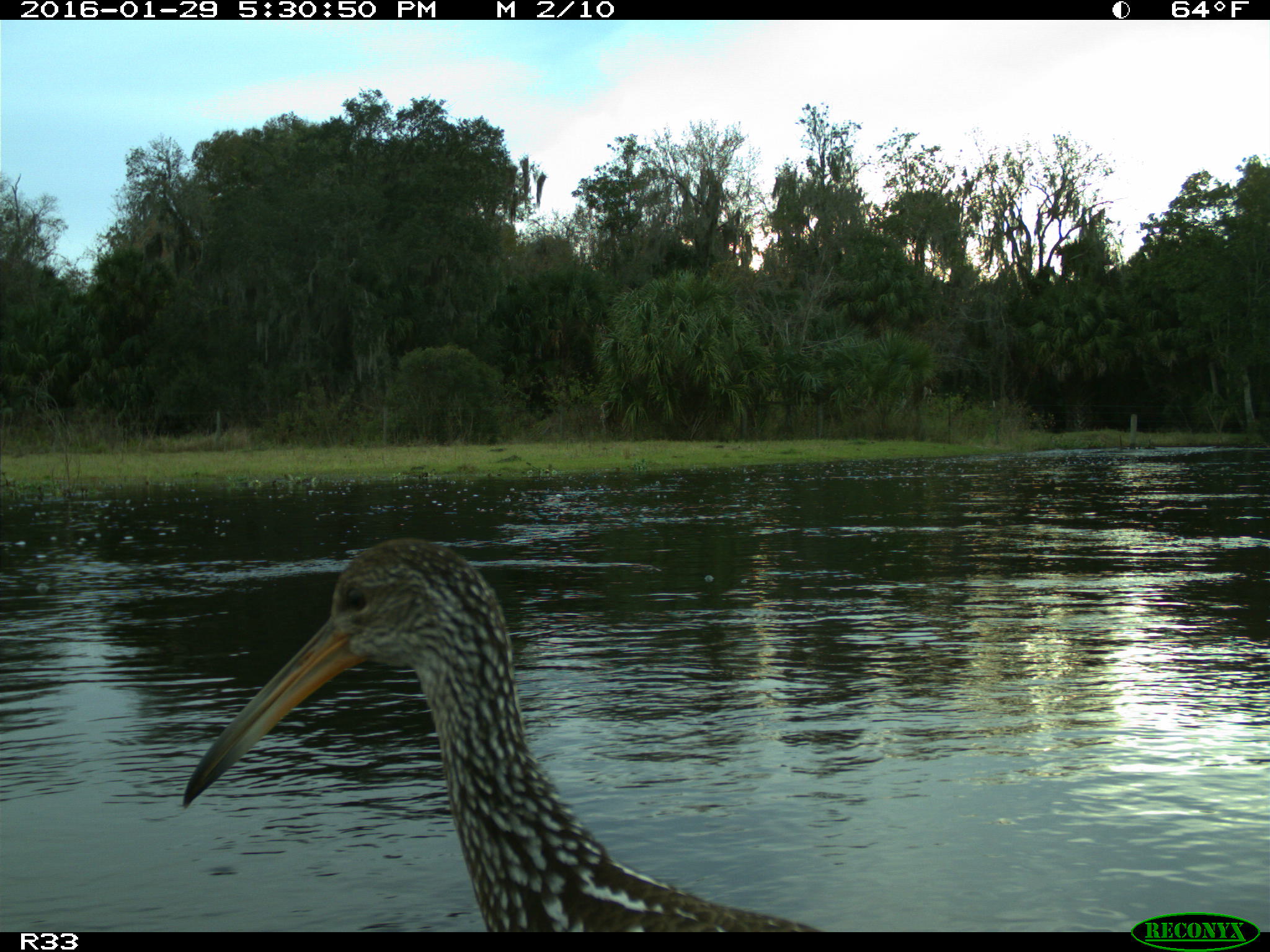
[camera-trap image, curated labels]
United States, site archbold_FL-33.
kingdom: Animalia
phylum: Chordata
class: Aves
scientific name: Aves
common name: birds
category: unidentified bird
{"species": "unidentified bird (birds) (Aves)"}